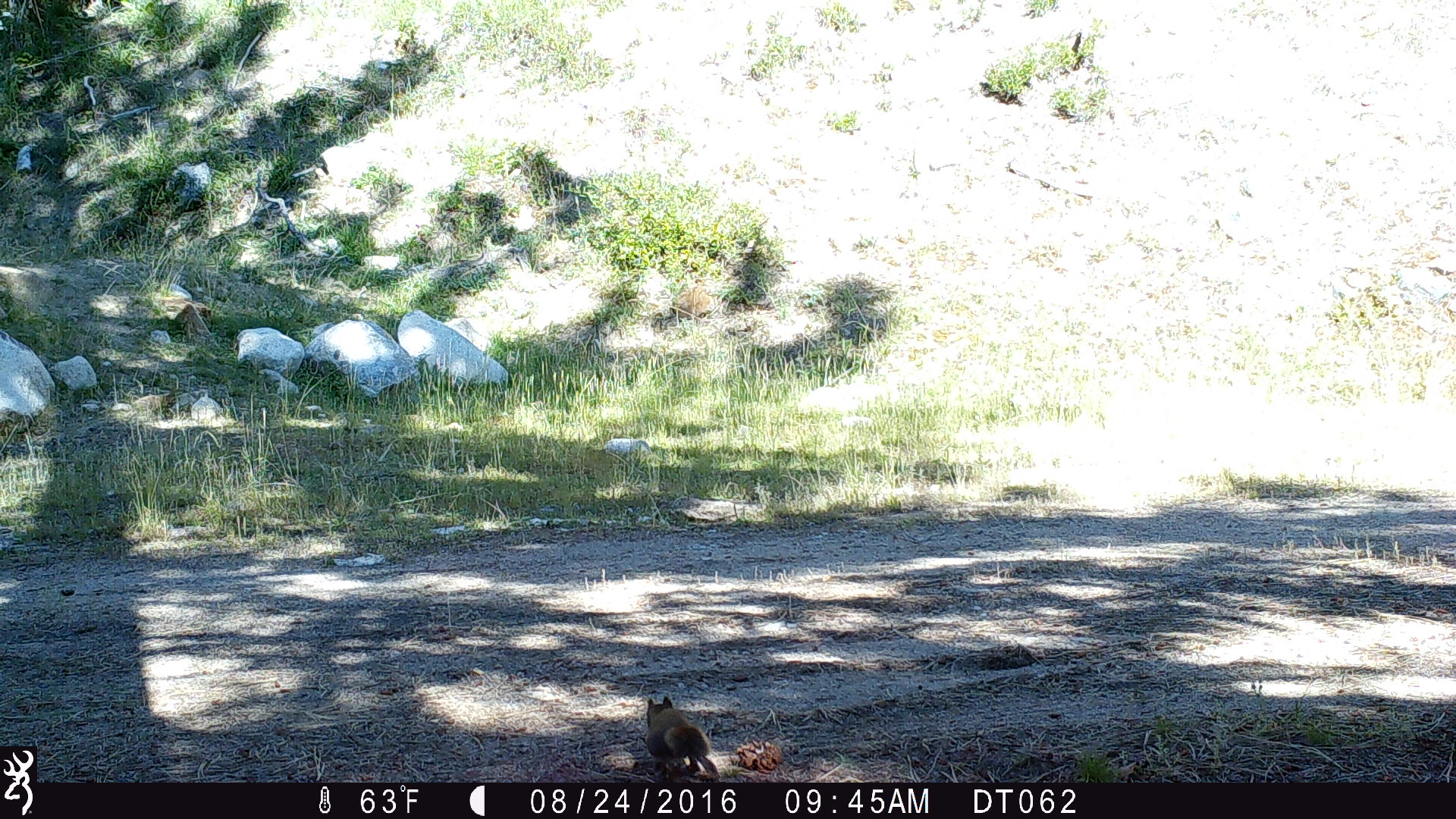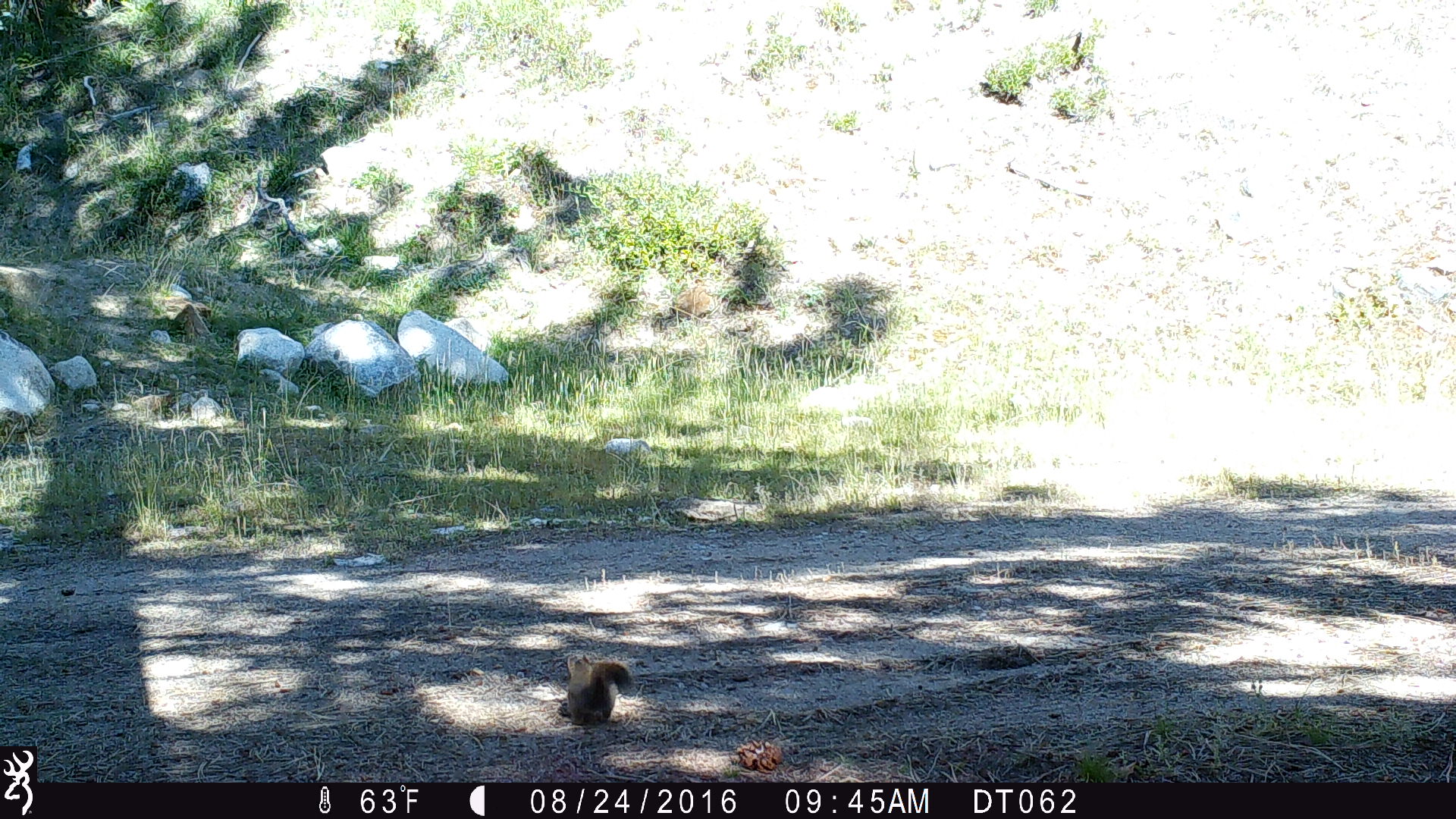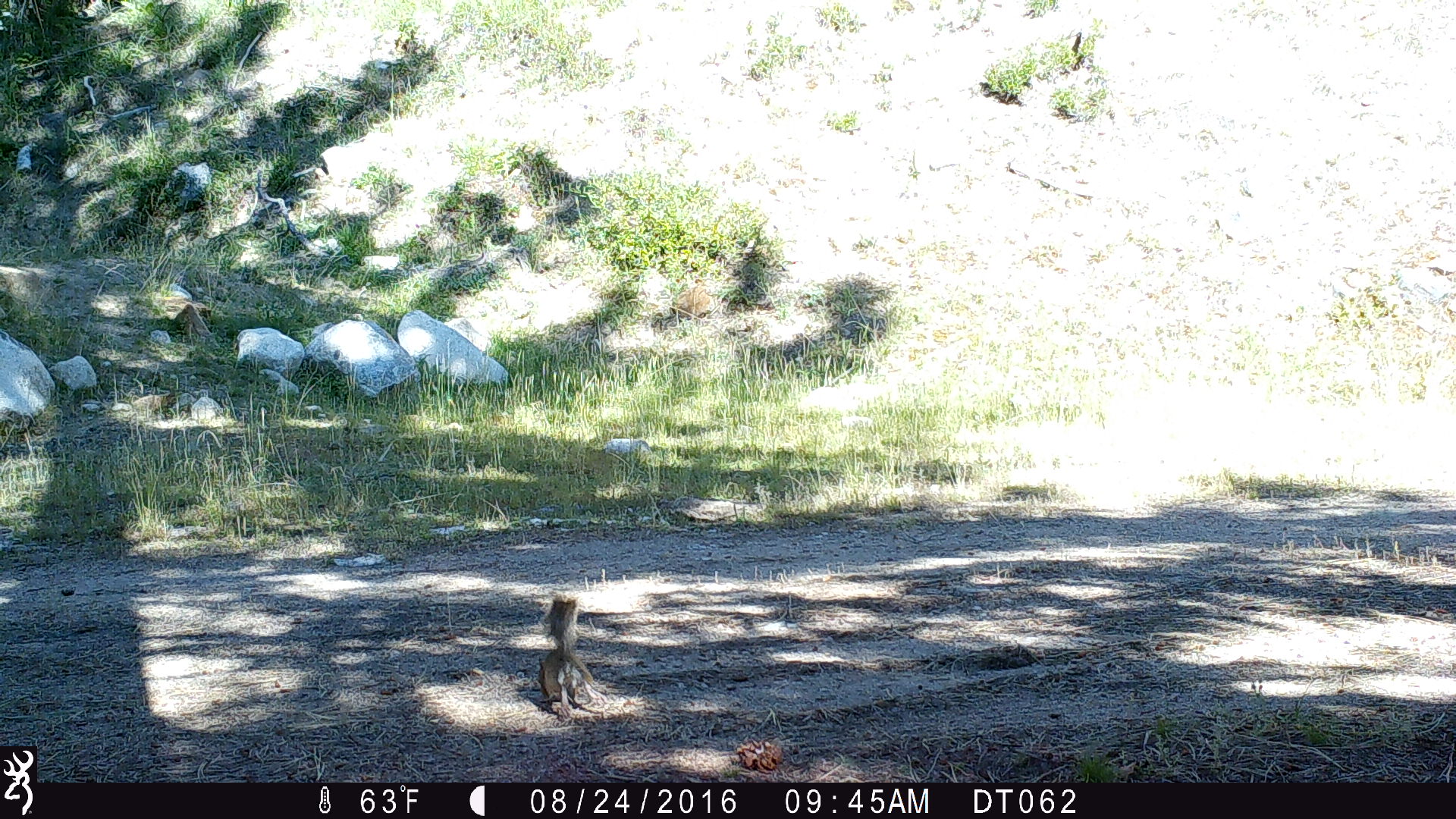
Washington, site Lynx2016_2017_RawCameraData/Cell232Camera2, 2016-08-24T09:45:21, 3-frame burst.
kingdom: Animalia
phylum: Chordata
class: Mammalia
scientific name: Mammalia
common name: small mammal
Small mammal (Mammalia). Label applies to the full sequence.